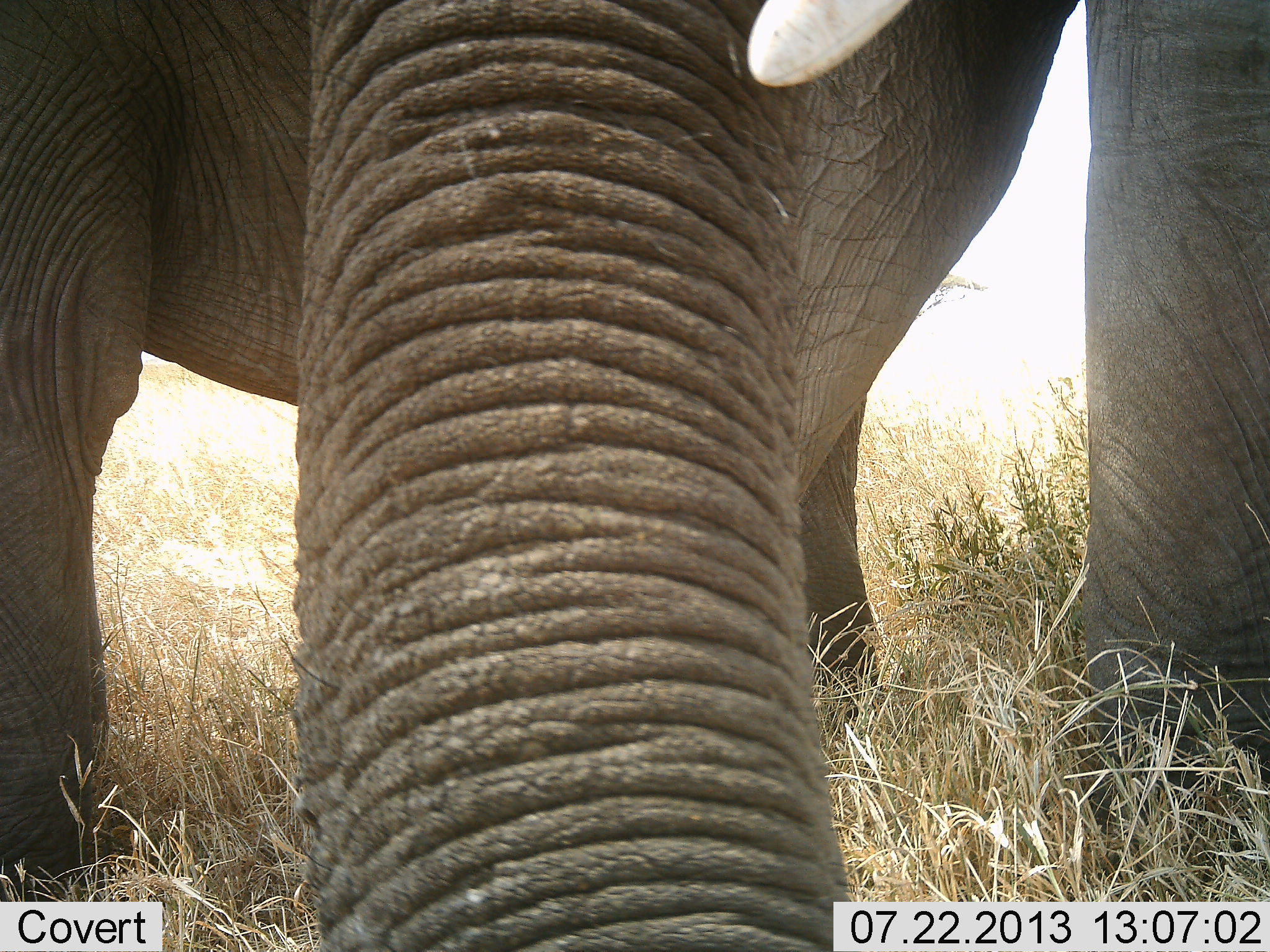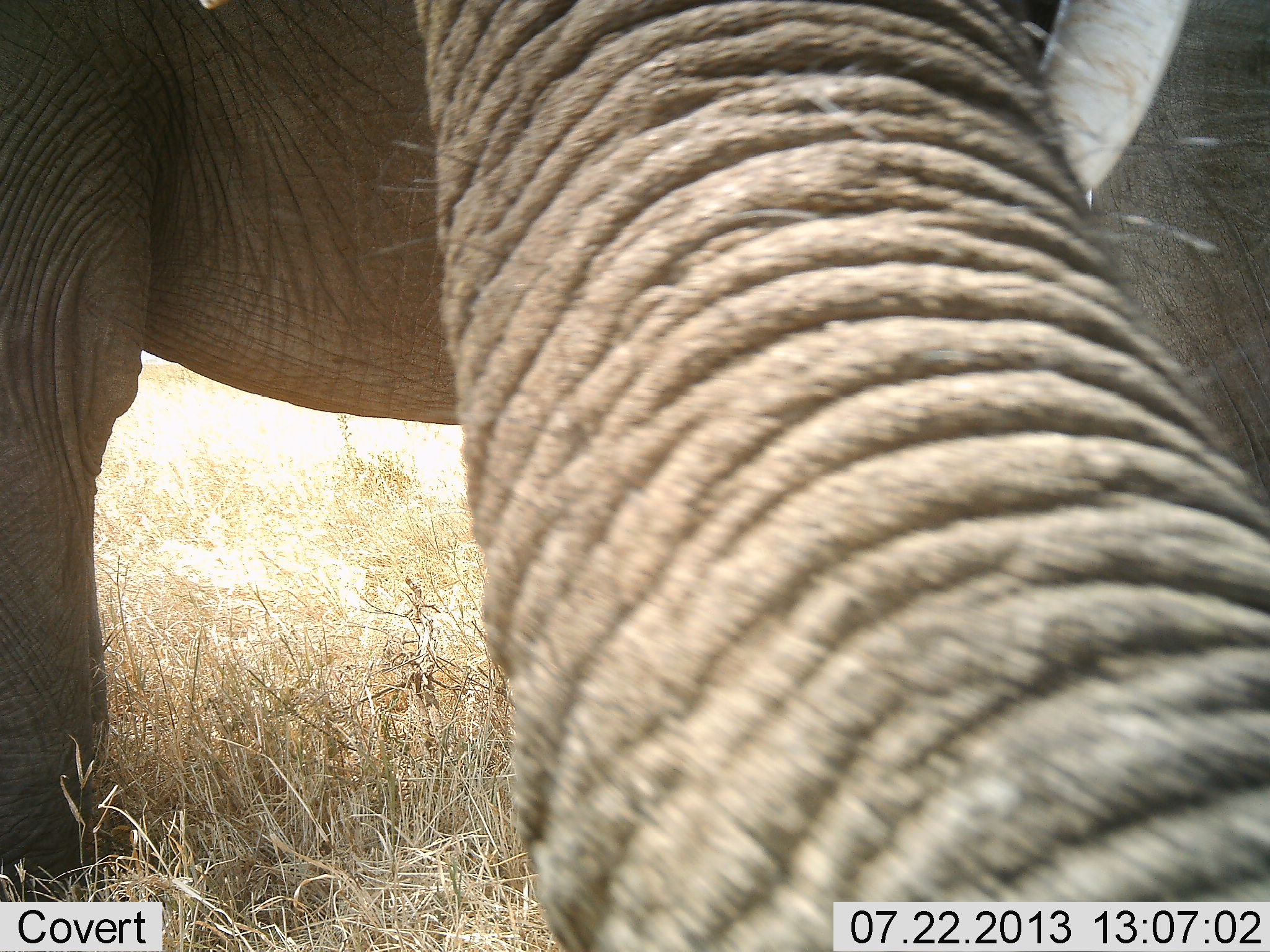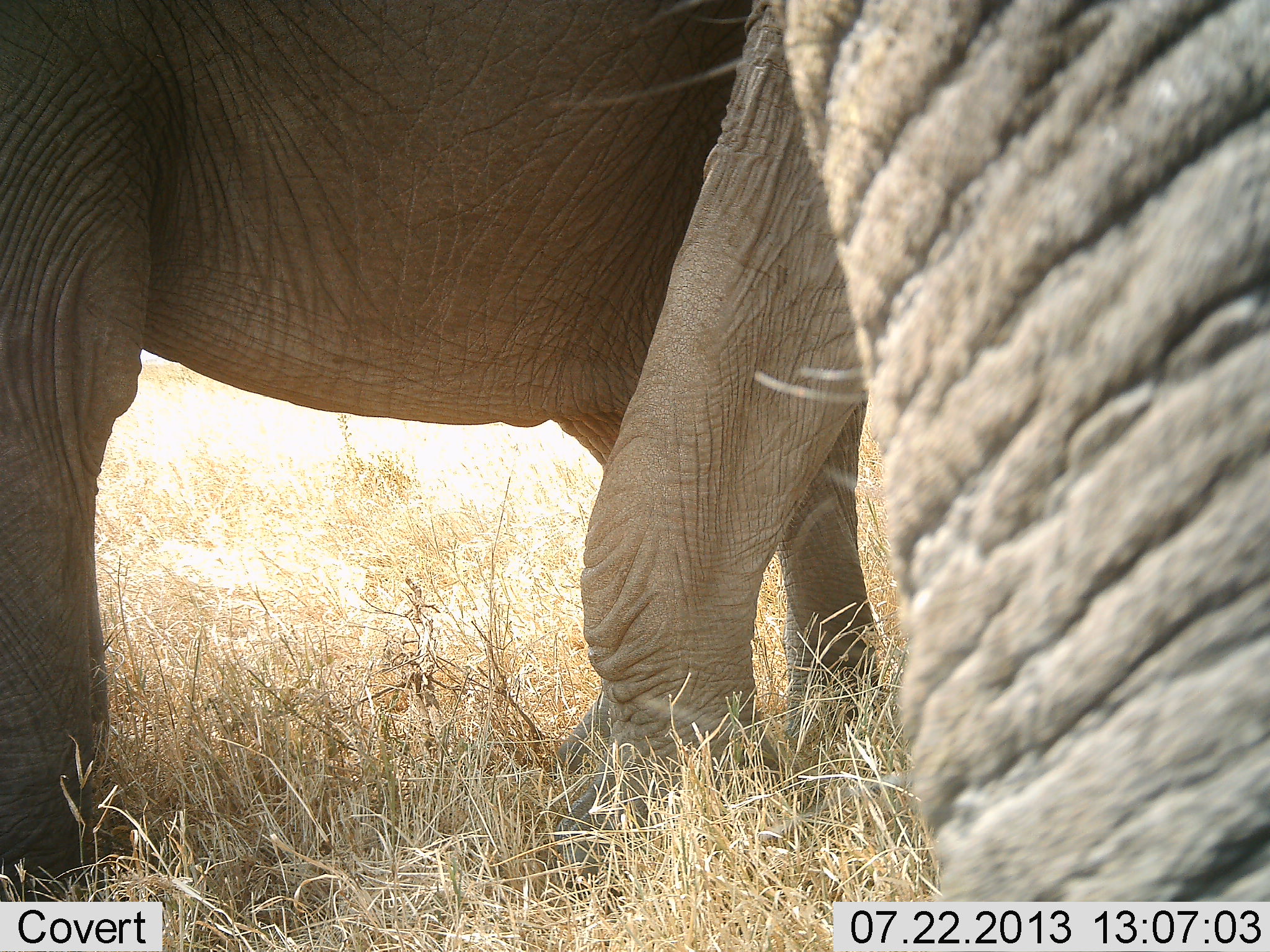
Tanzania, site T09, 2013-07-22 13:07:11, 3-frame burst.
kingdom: Animalia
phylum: Chordata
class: Mammalia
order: Proboscidea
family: Elephantidae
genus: Loxodonta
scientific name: Loxodonta africana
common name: african bush elephant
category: elephant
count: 2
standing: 83%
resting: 3%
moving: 6%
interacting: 17%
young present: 0%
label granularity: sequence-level